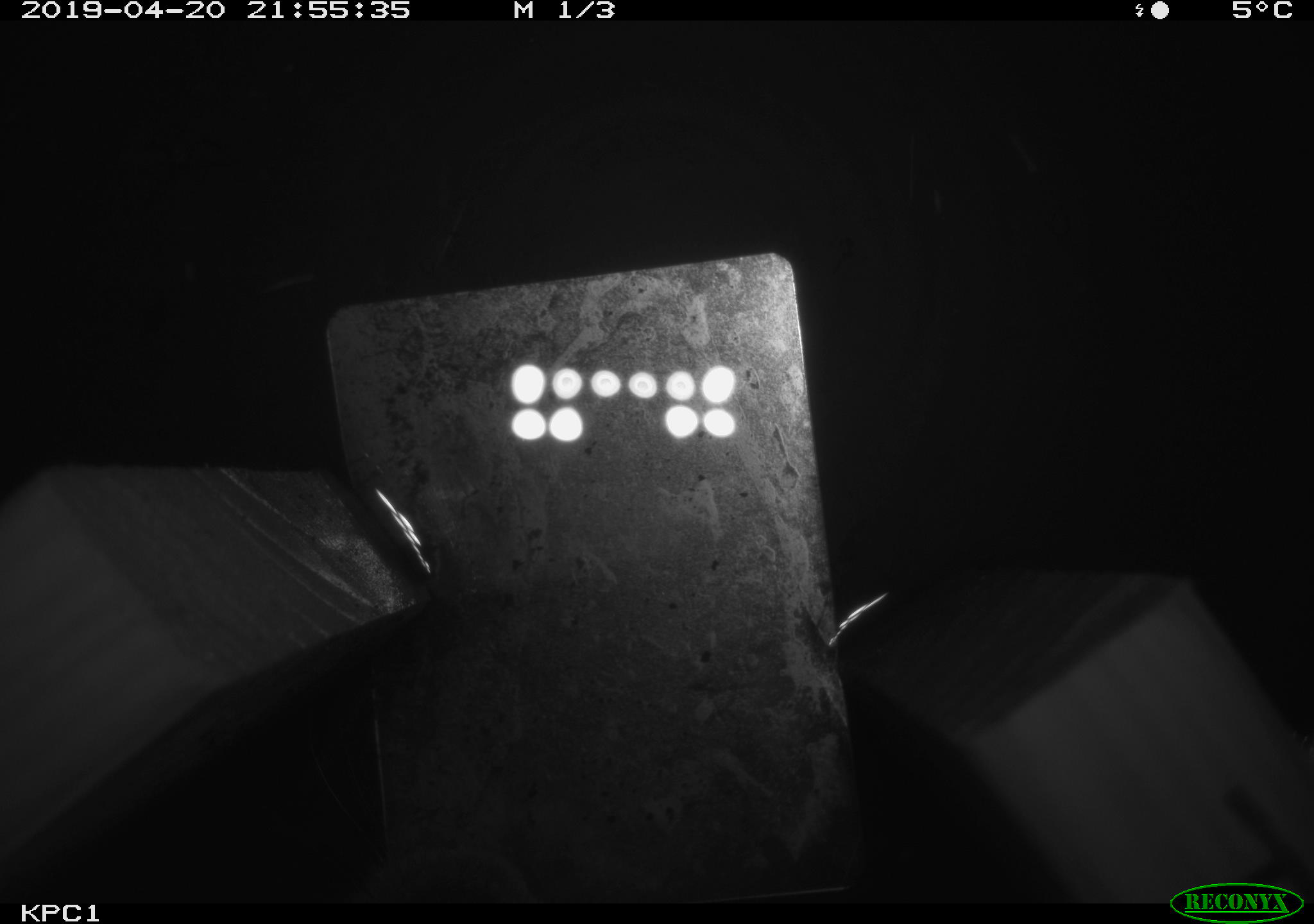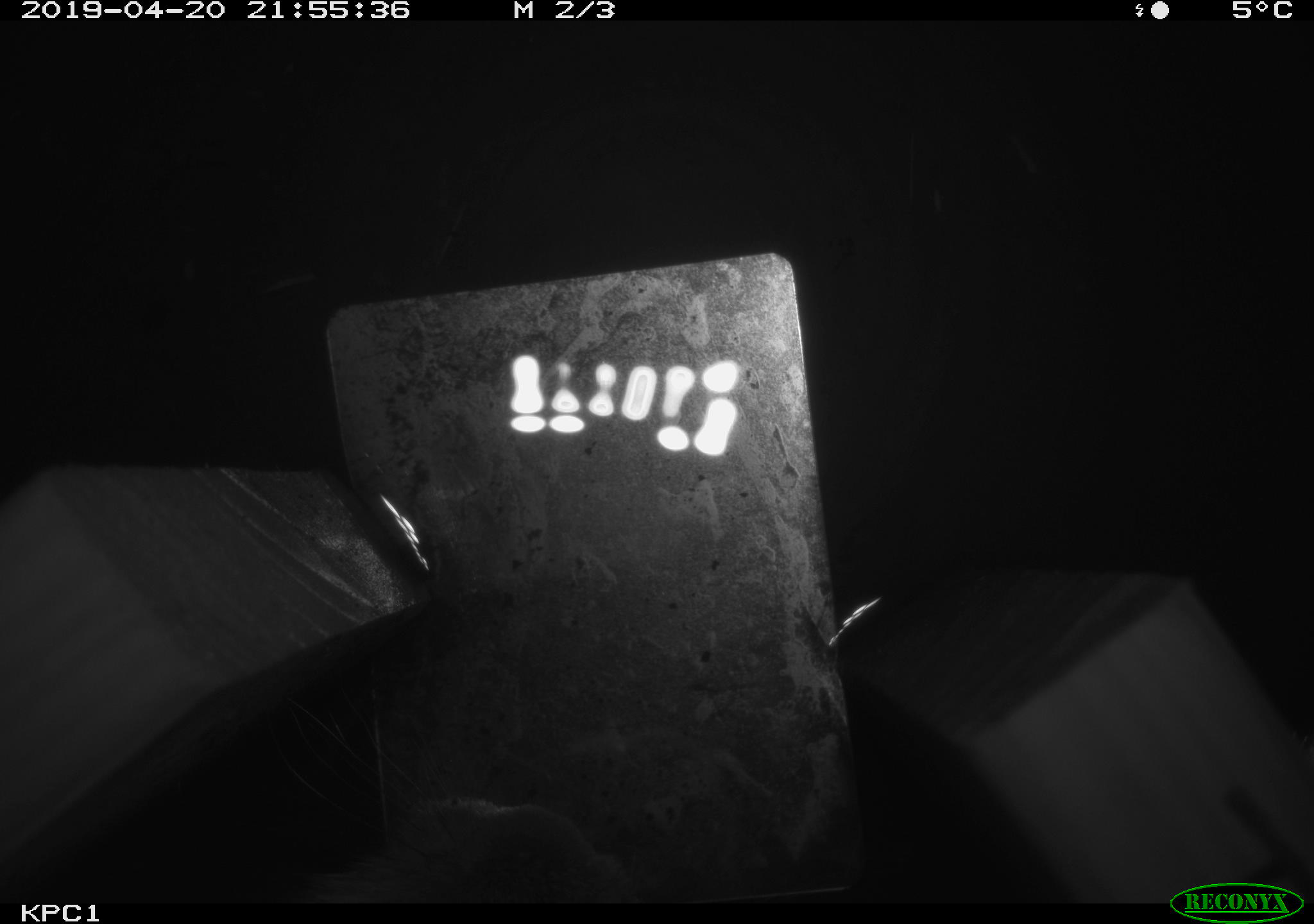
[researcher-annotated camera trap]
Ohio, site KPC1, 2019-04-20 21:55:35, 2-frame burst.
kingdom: Animalia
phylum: Chordata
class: Mammalia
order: Lagomorpha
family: Leporidae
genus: Sylvilagus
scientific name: Sylvilagus floridanus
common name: eastern cottontail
Eastern cottontail (Sylvilagus floridanus).